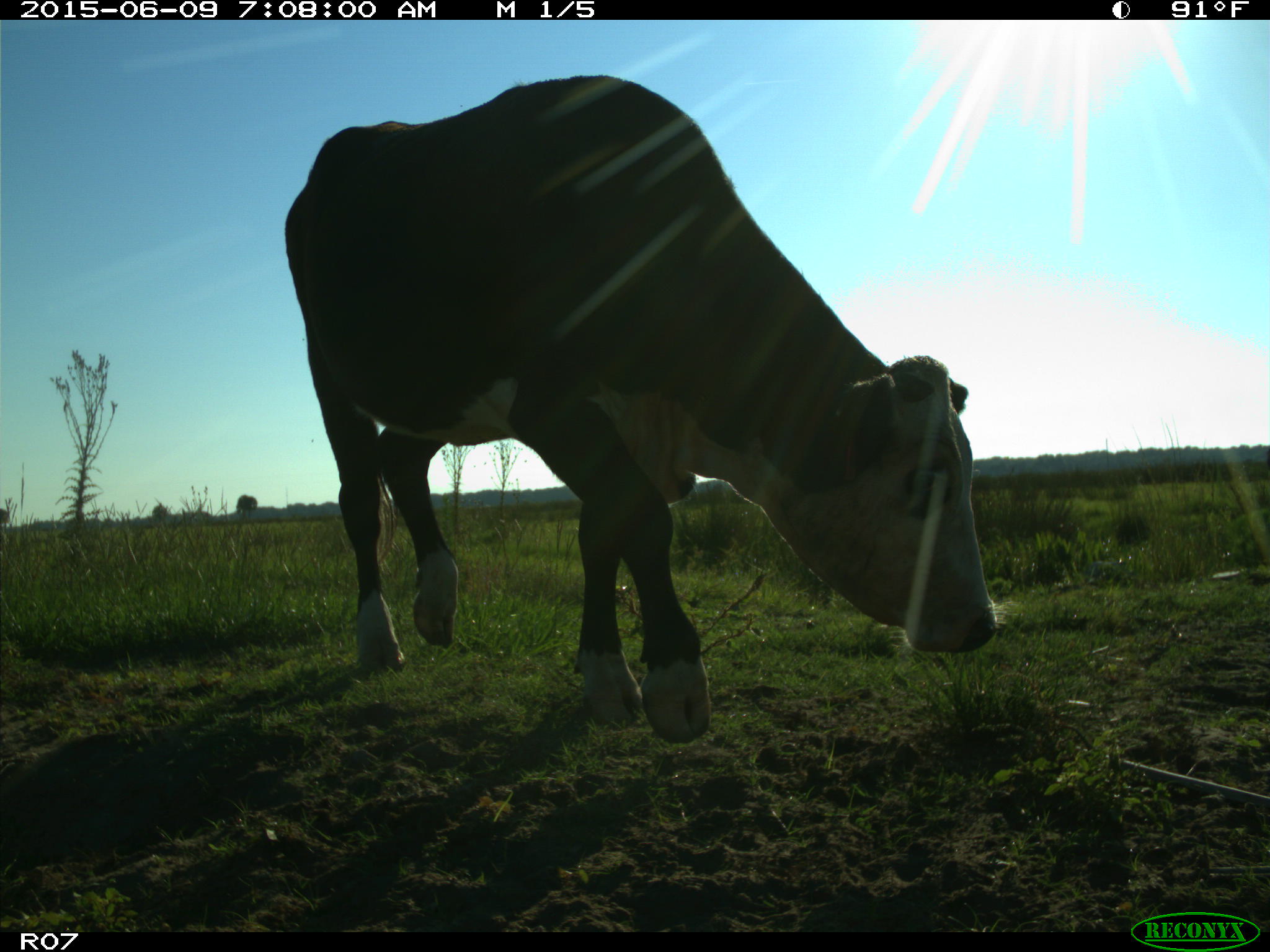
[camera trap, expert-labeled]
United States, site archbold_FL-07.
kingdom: Animalia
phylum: Chordata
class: Mammalia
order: Artiodactyla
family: Bovidae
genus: Bos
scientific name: Bos taurus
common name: domestic cow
Bos taurus (domestic cow).